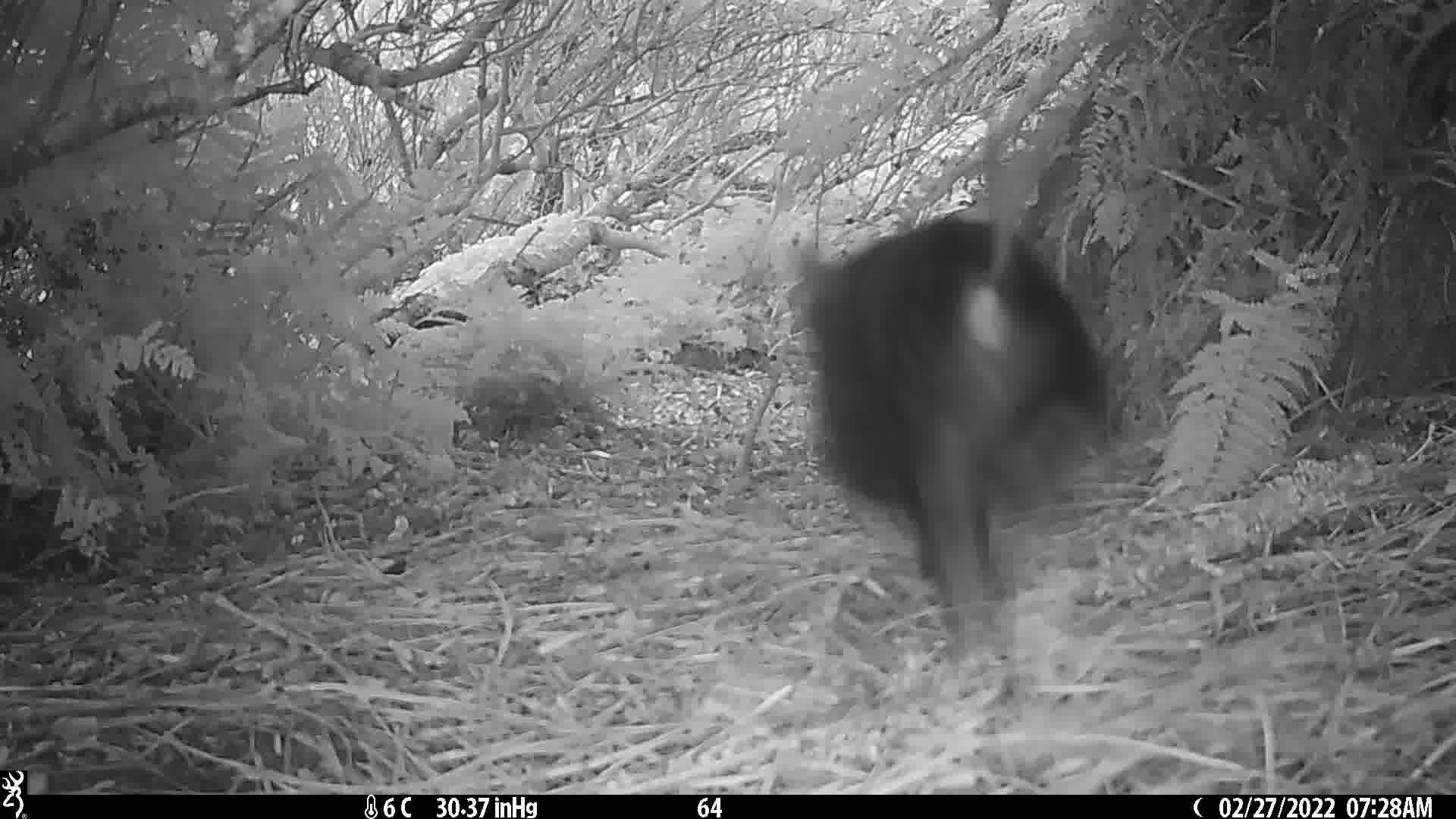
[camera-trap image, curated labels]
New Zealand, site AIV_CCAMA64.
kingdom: Animalia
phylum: Chordata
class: Mammalia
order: Artiodactyla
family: Suidae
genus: Sus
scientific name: Sus scrofa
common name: pig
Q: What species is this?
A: Pig (Sus scrofa).